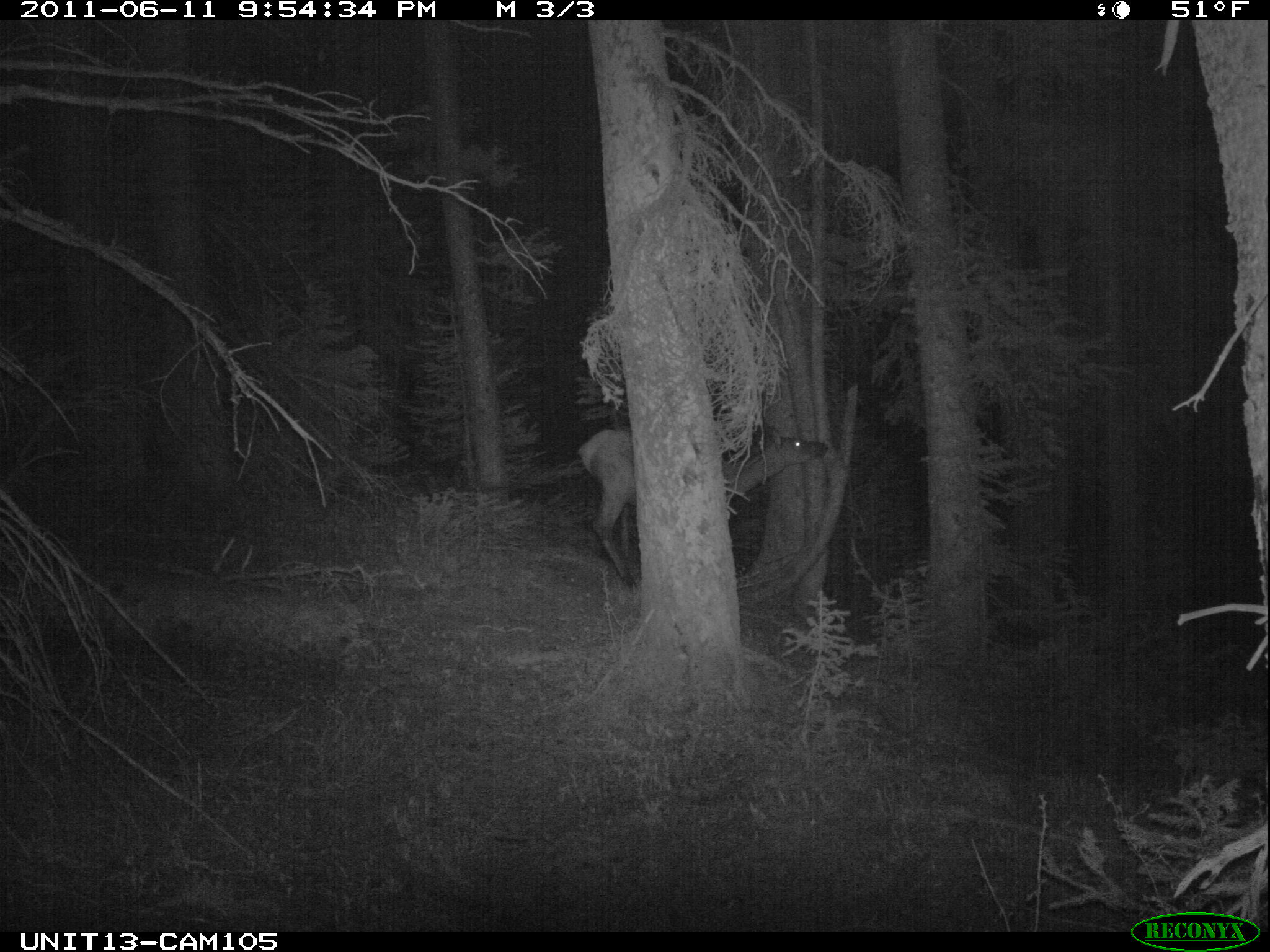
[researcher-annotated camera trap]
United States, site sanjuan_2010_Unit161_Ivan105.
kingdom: Animalia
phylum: Chordata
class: Mammalia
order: Artiodactyla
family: Cervidae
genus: Cervus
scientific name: Cervus elaphus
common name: red deer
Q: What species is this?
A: Cervus elaphus (red deer).